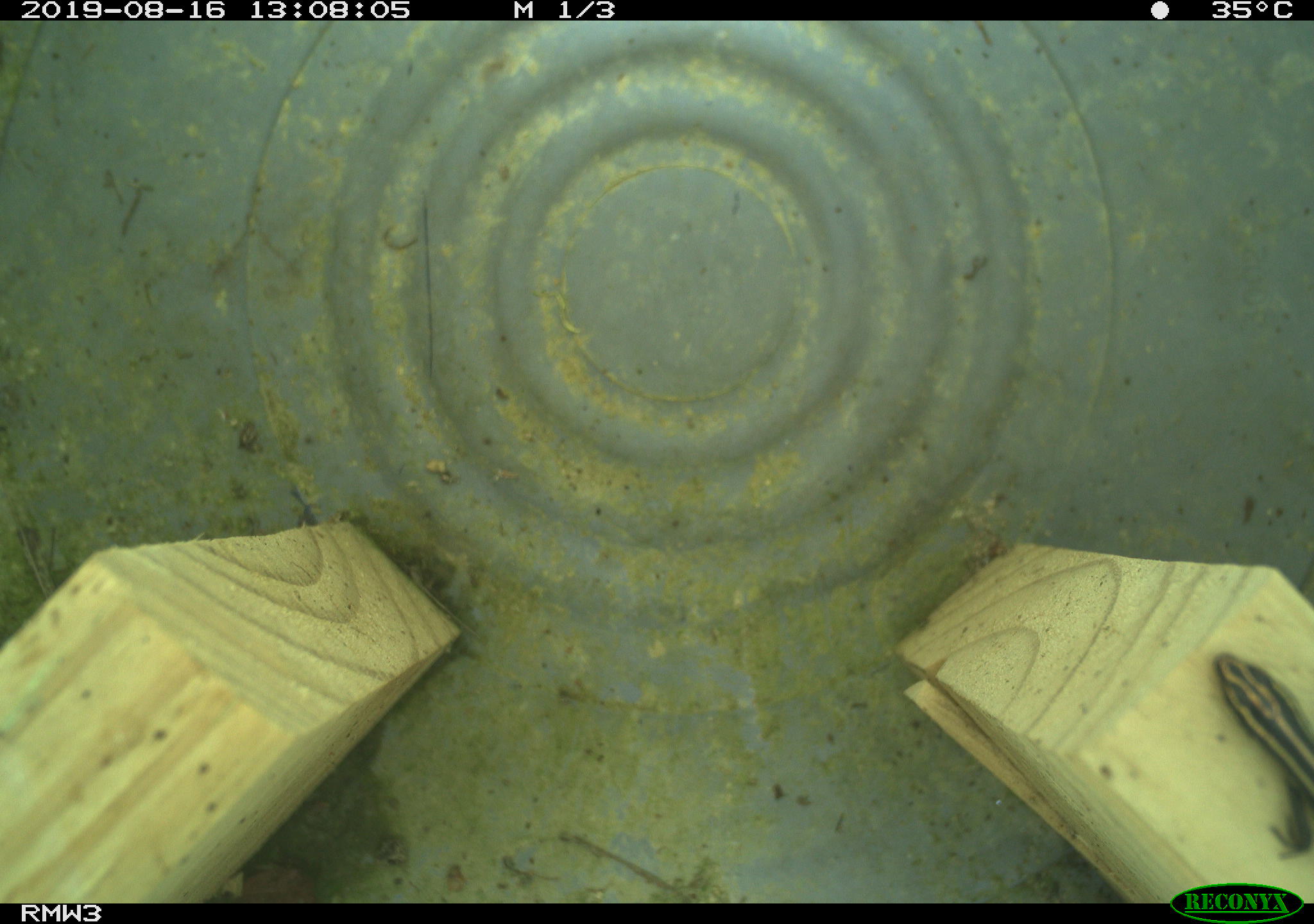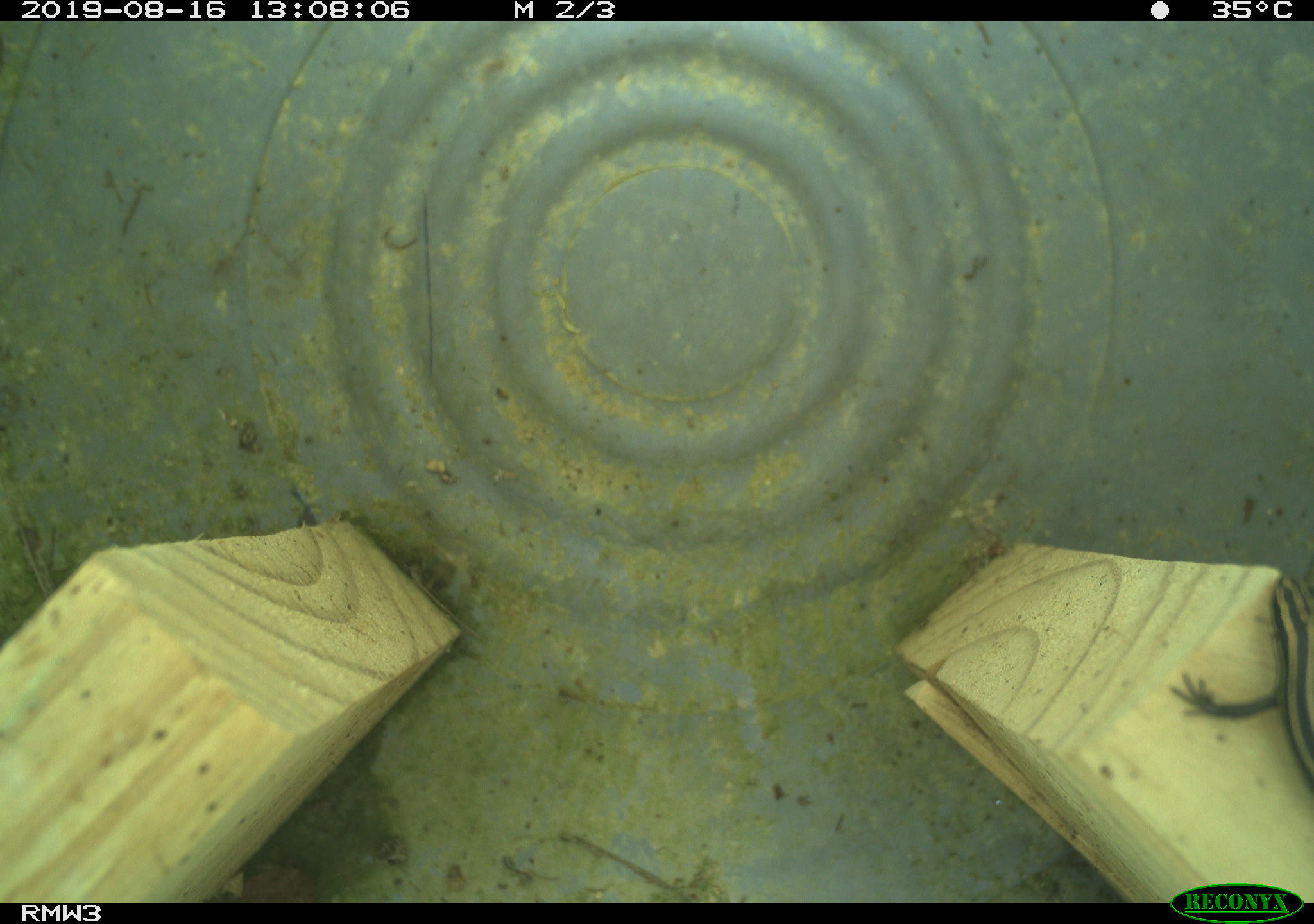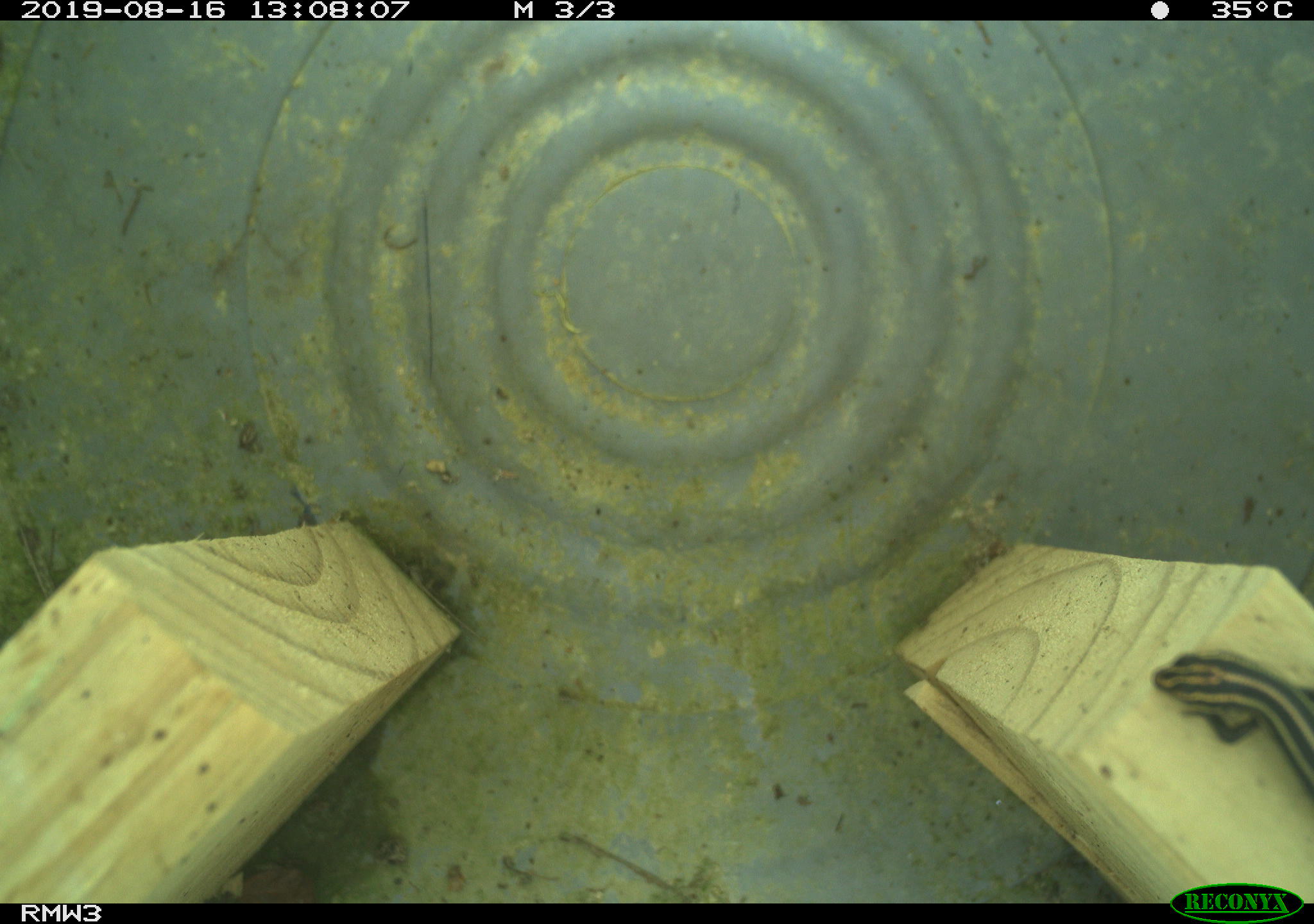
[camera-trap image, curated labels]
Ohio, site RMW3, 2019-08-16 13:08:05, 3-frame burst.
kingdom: Animalia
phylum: Chordata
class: Reptilia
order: Squamata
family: Scincidae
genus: Plestiodon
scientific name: Plestiodon fasciatus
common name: common five-lined skink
Common five-lined skink (Plestiodon fasciatus).